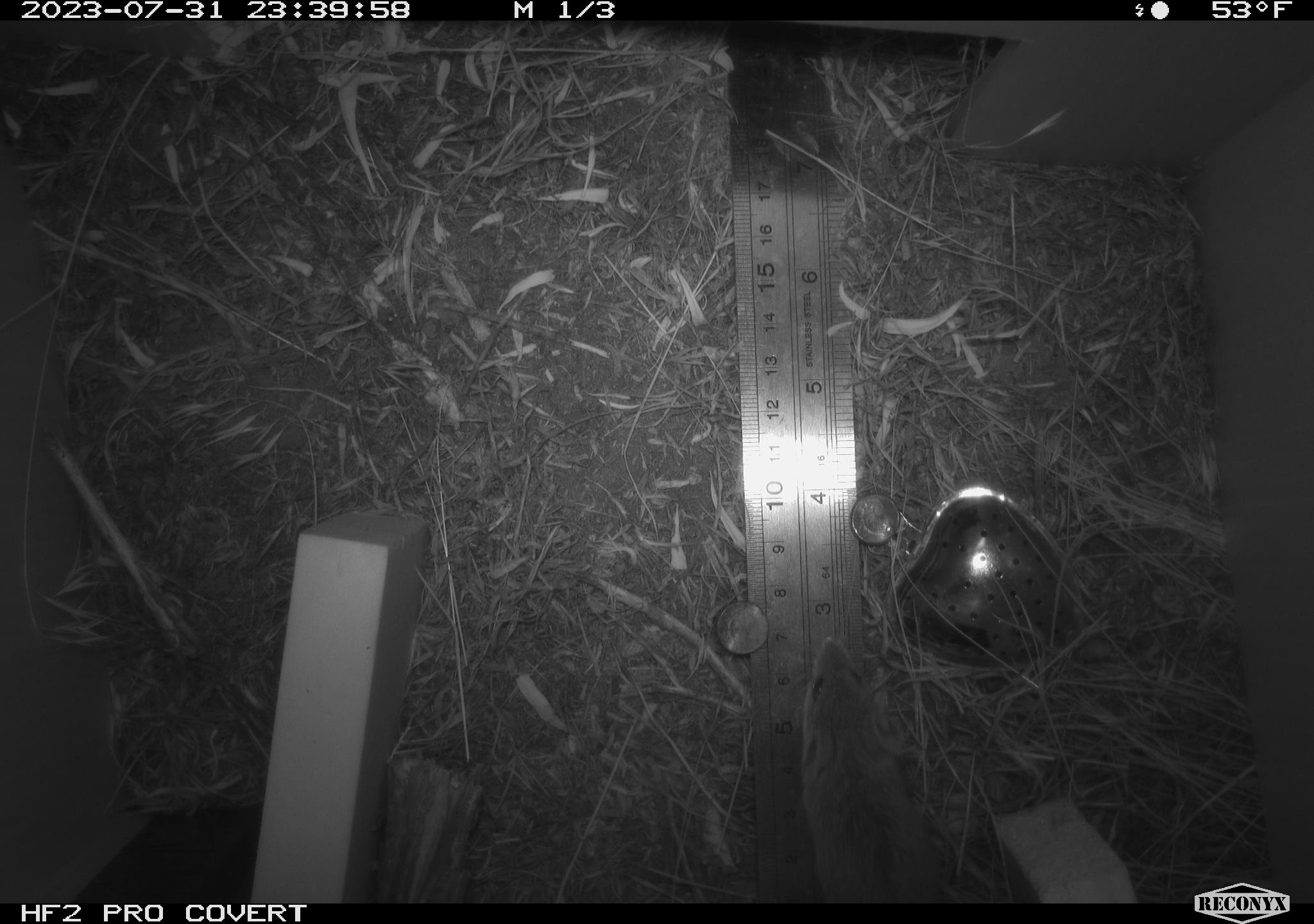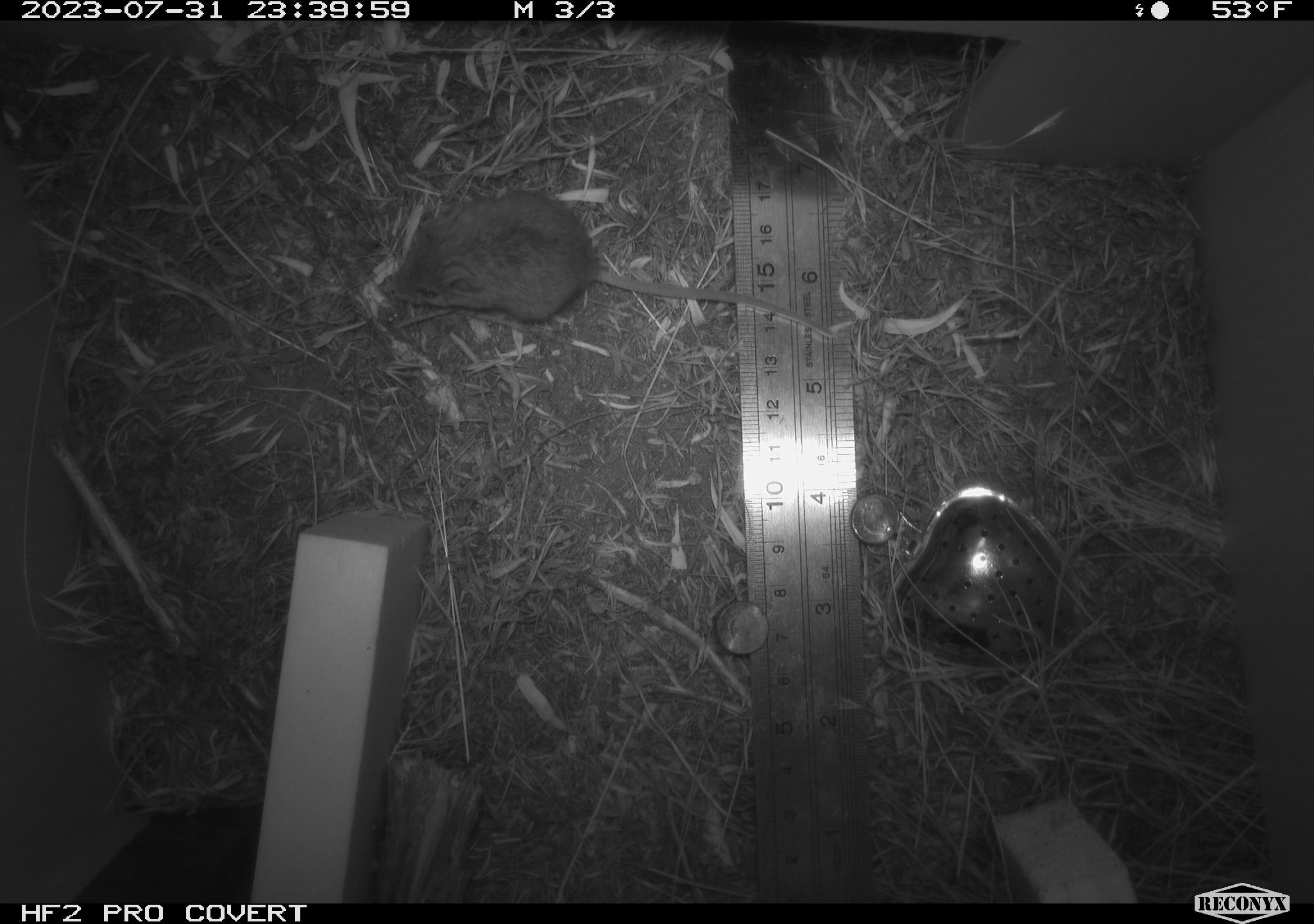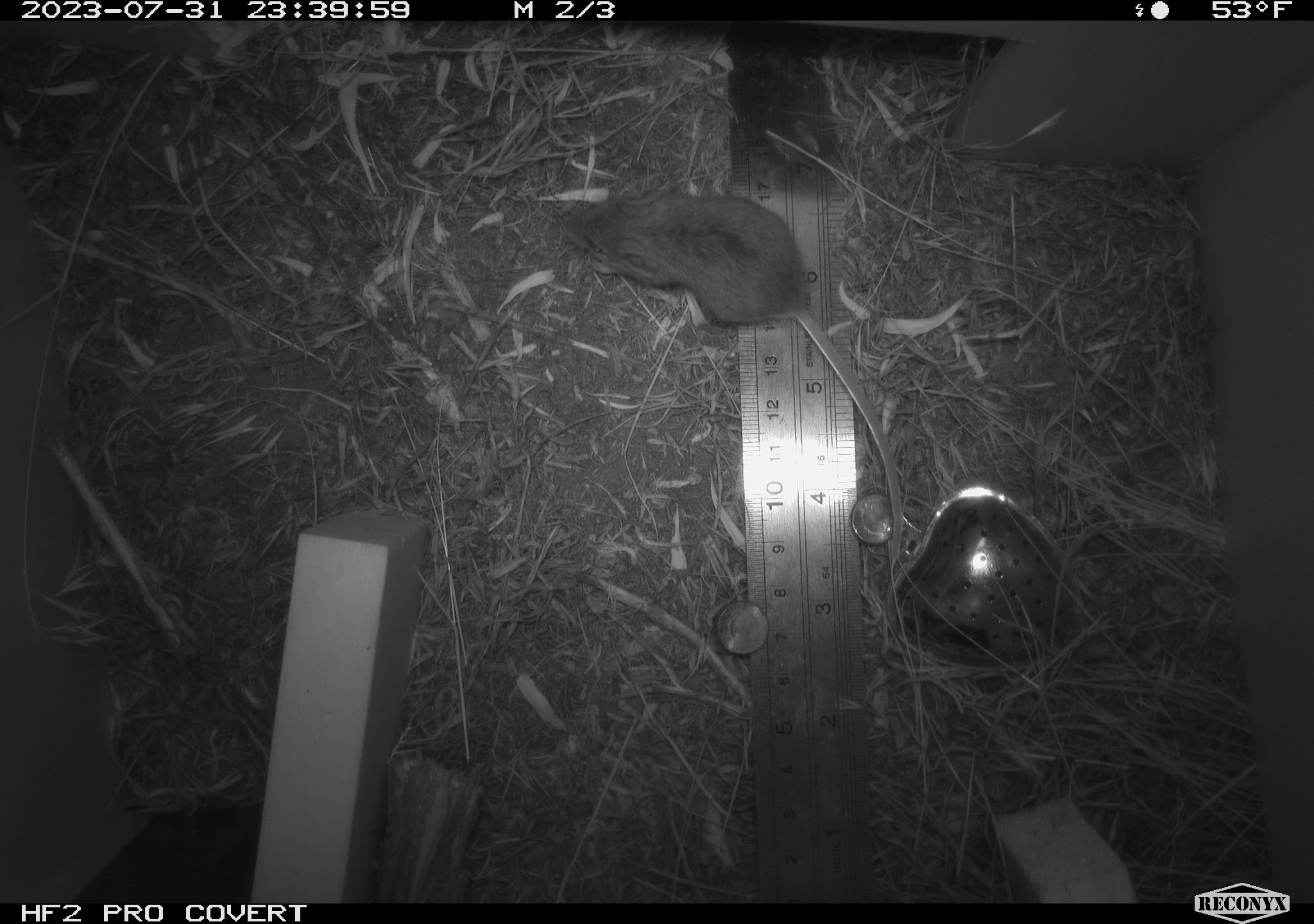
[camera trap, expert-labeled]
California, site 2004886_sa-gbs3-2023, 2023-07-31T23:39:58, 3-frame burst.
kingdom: Animalia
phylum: Chordata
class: Mammalia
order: Rodentia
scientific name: Rodentia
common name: mouse species